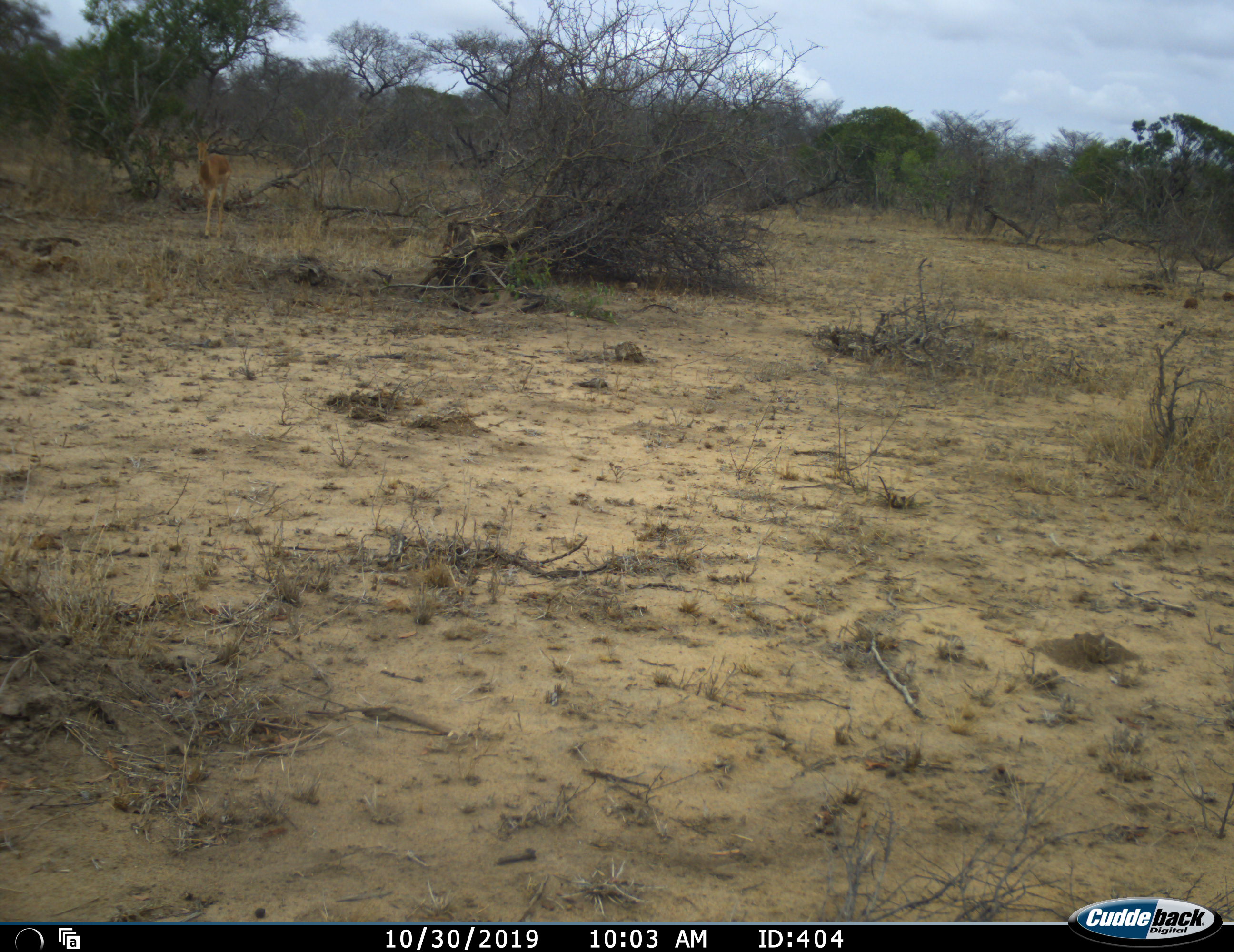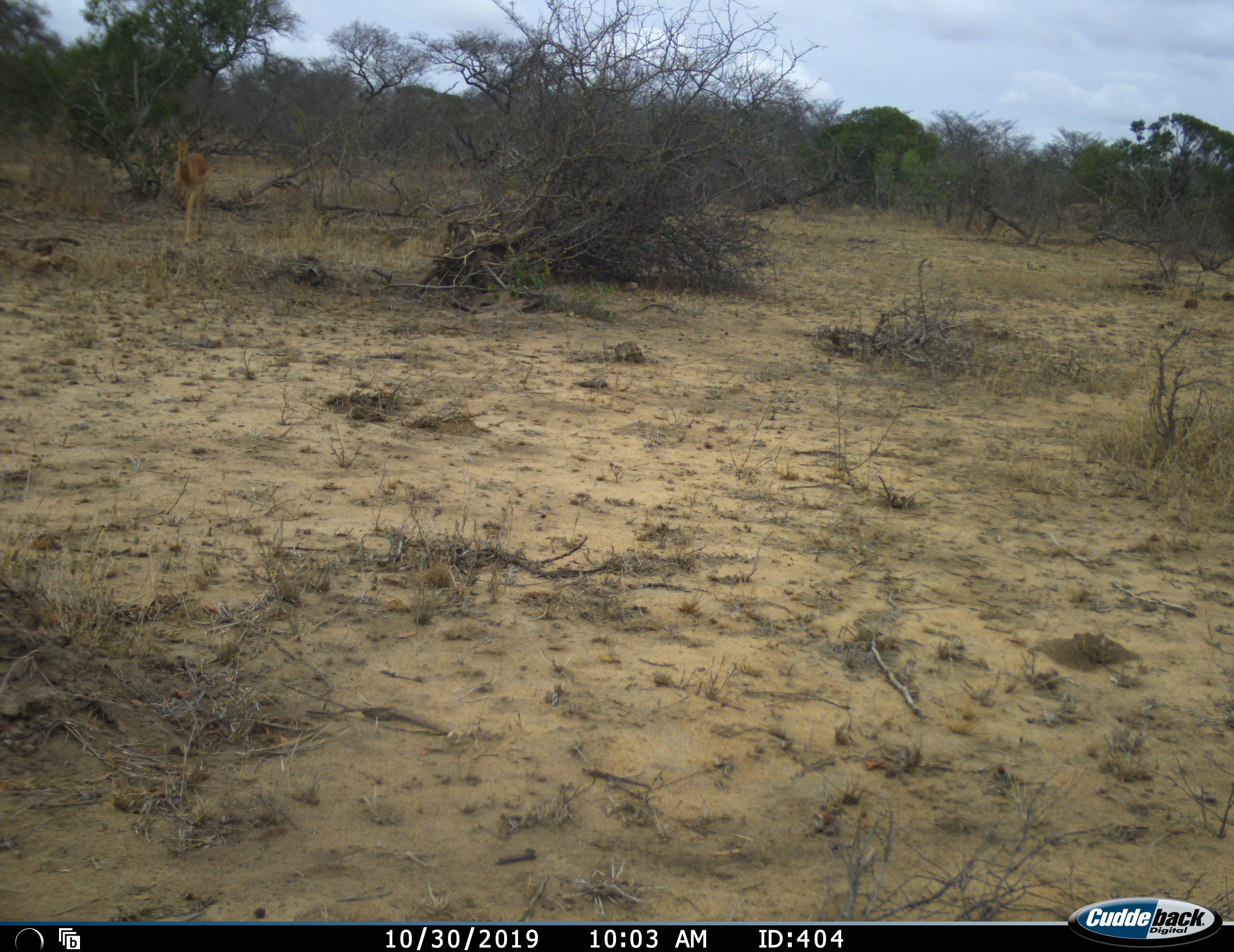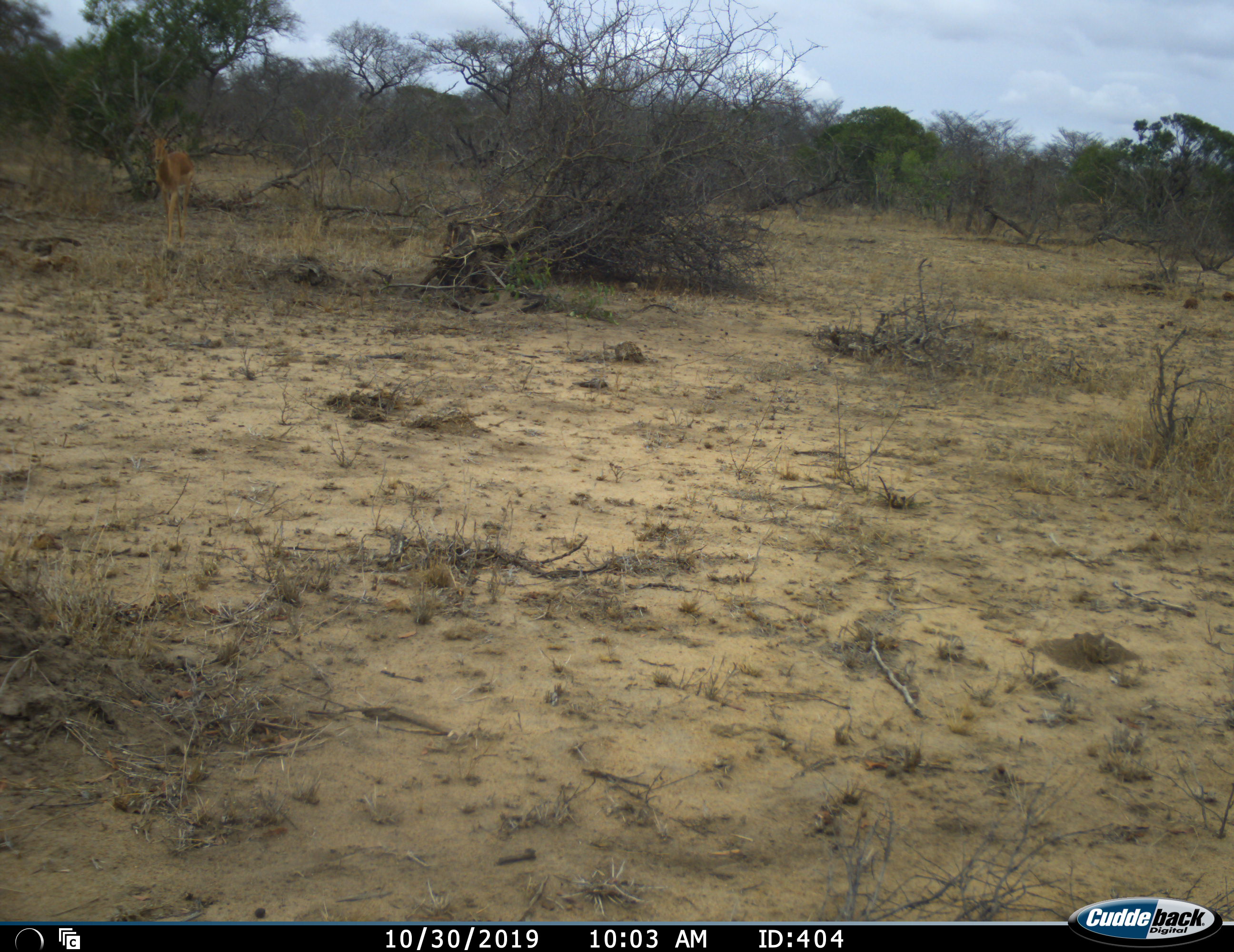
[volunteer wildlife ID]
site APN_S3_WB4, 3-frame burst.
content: unidentified animal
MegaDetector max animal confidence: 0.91